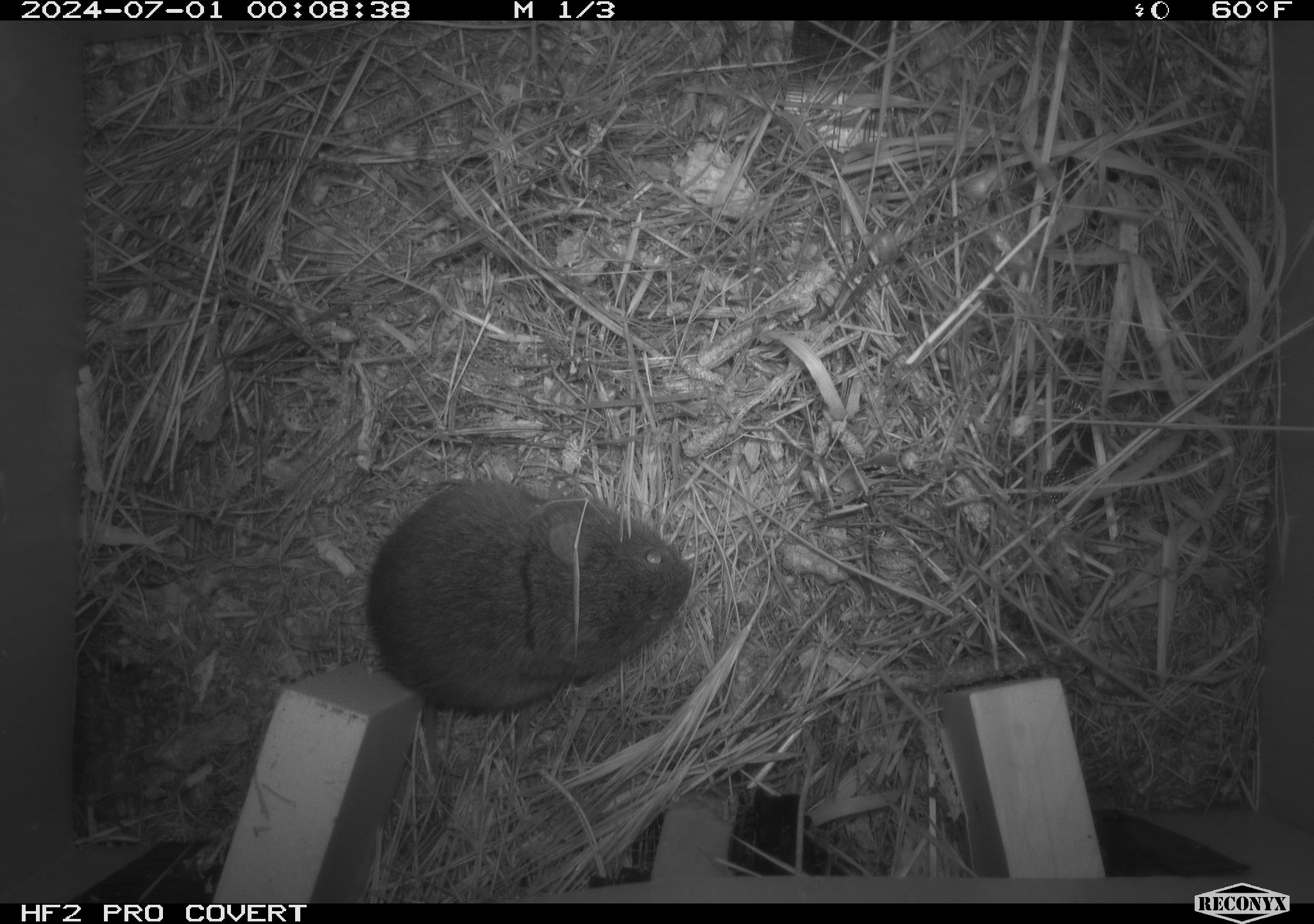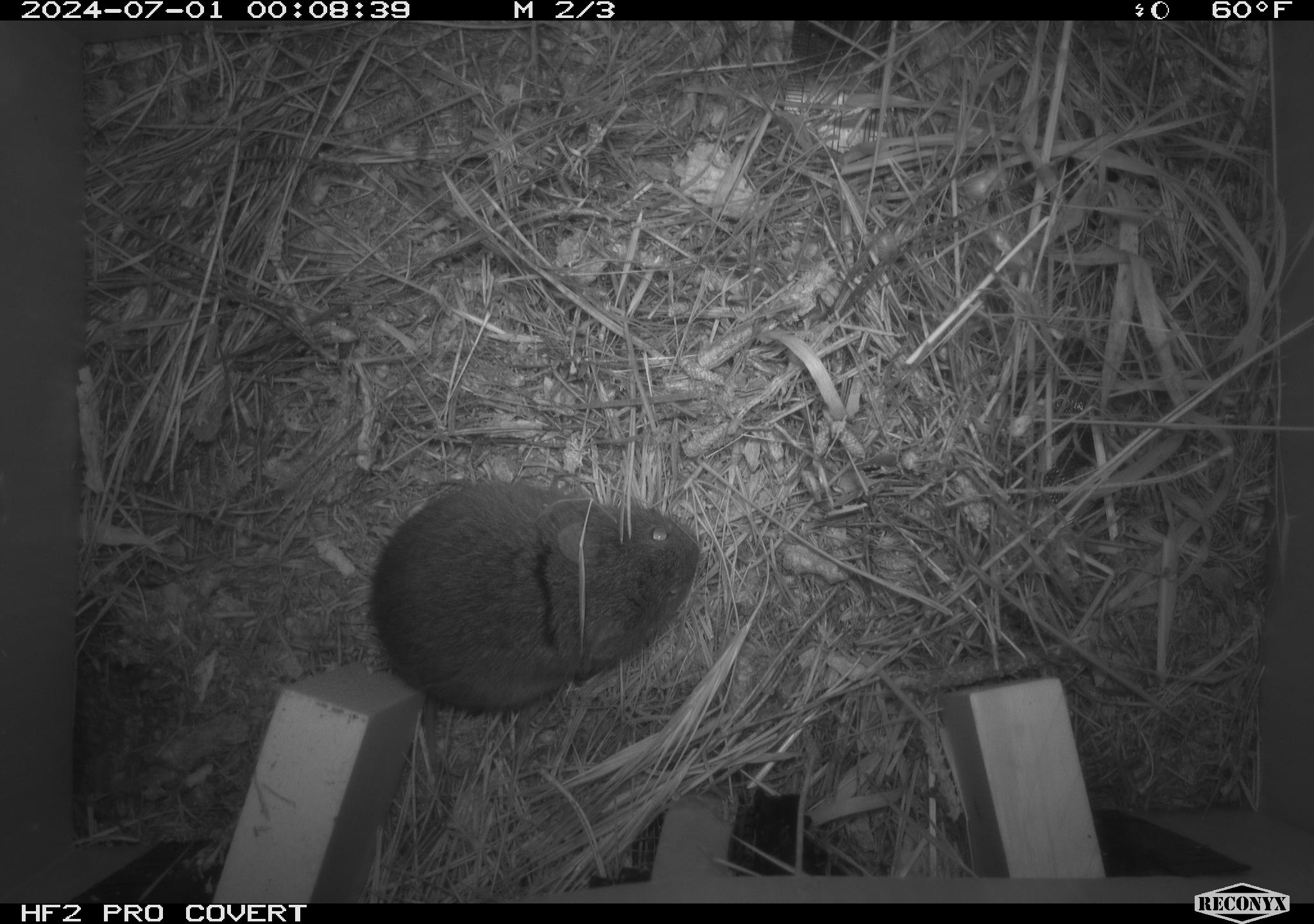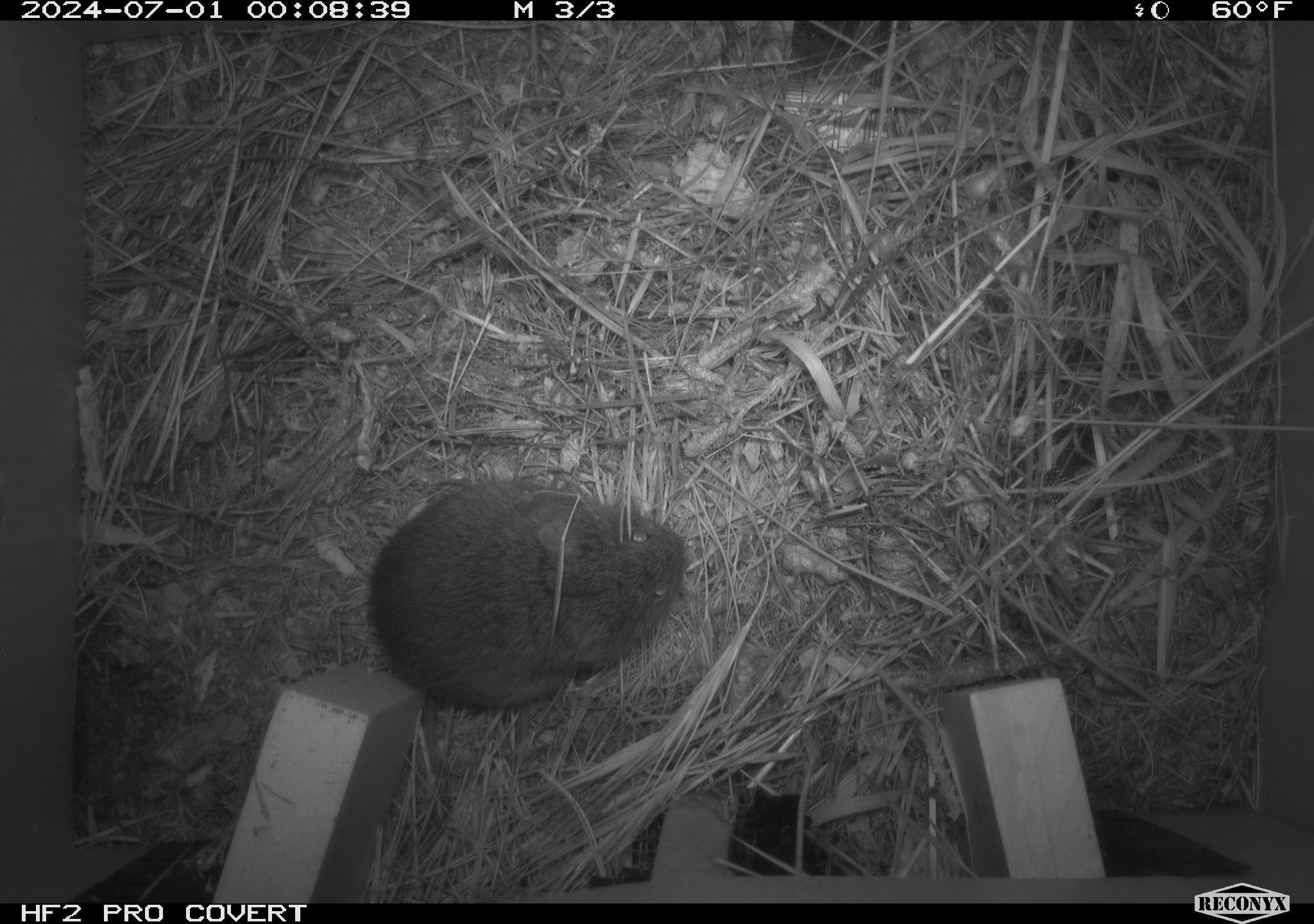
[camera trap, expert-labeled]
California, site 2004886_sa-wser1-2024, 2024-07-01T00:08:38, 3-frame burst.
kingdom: Animalia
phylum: Chordata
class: Mammalia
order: Rodentia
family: Cricetidae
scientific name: Arvicolinae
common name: voles, lemmings, and muskrats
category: arvicolinae subfamily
Arvicolinae subfamily (voles, lemmings, and muskrats) (Arvicolinae).